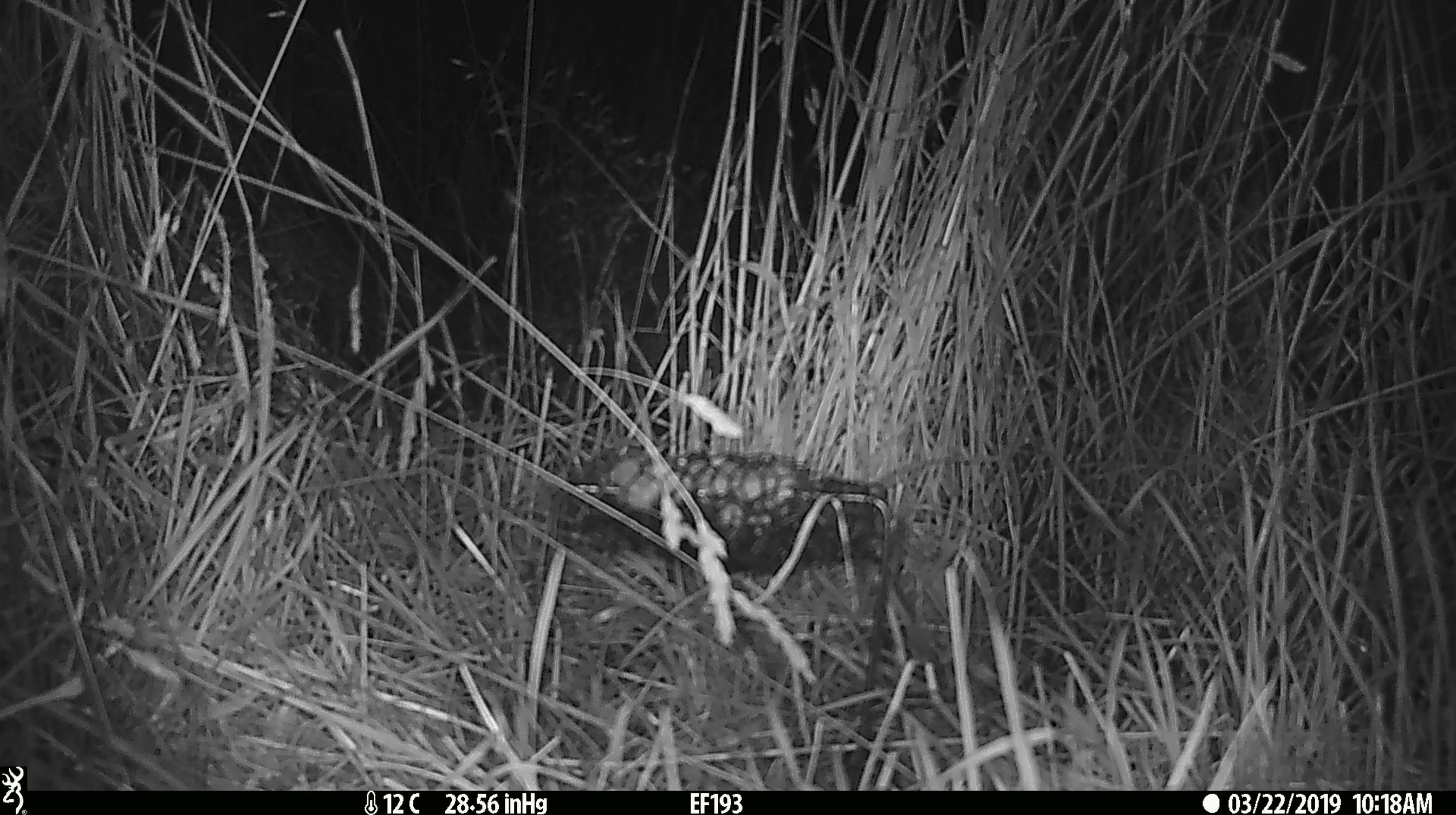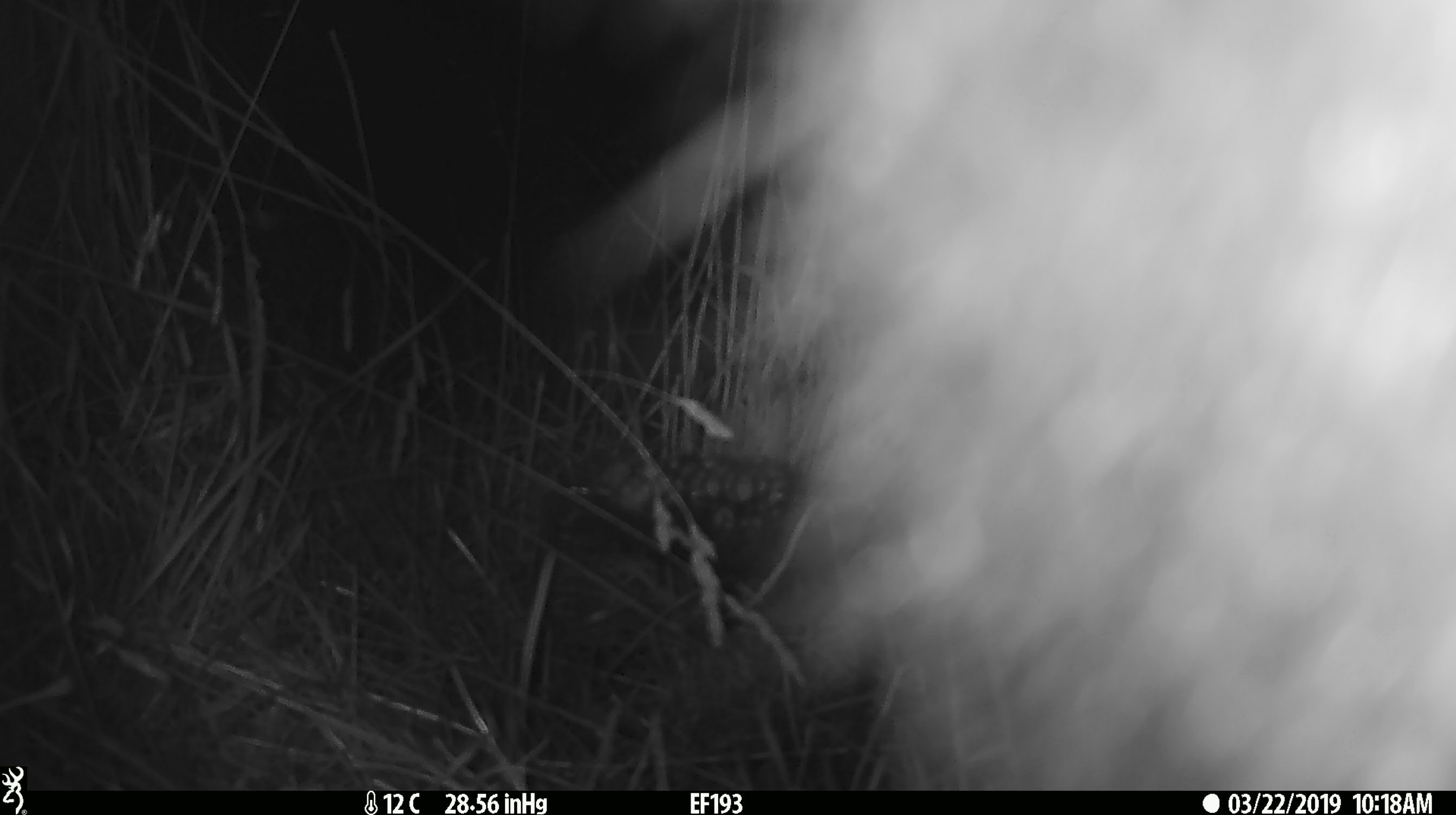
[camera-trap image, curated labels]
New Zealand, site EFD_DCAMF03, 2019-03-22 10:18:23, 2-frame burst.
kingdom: Animalia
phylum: Chordata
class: Mammalia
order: Diprotodontia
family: Phalangeridae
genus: Trichosurus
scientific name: Trichosurus vulpecula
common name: common brushtail possum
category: possum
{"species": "possum (common brushtail possum) (Trichosurus vulpecula)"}